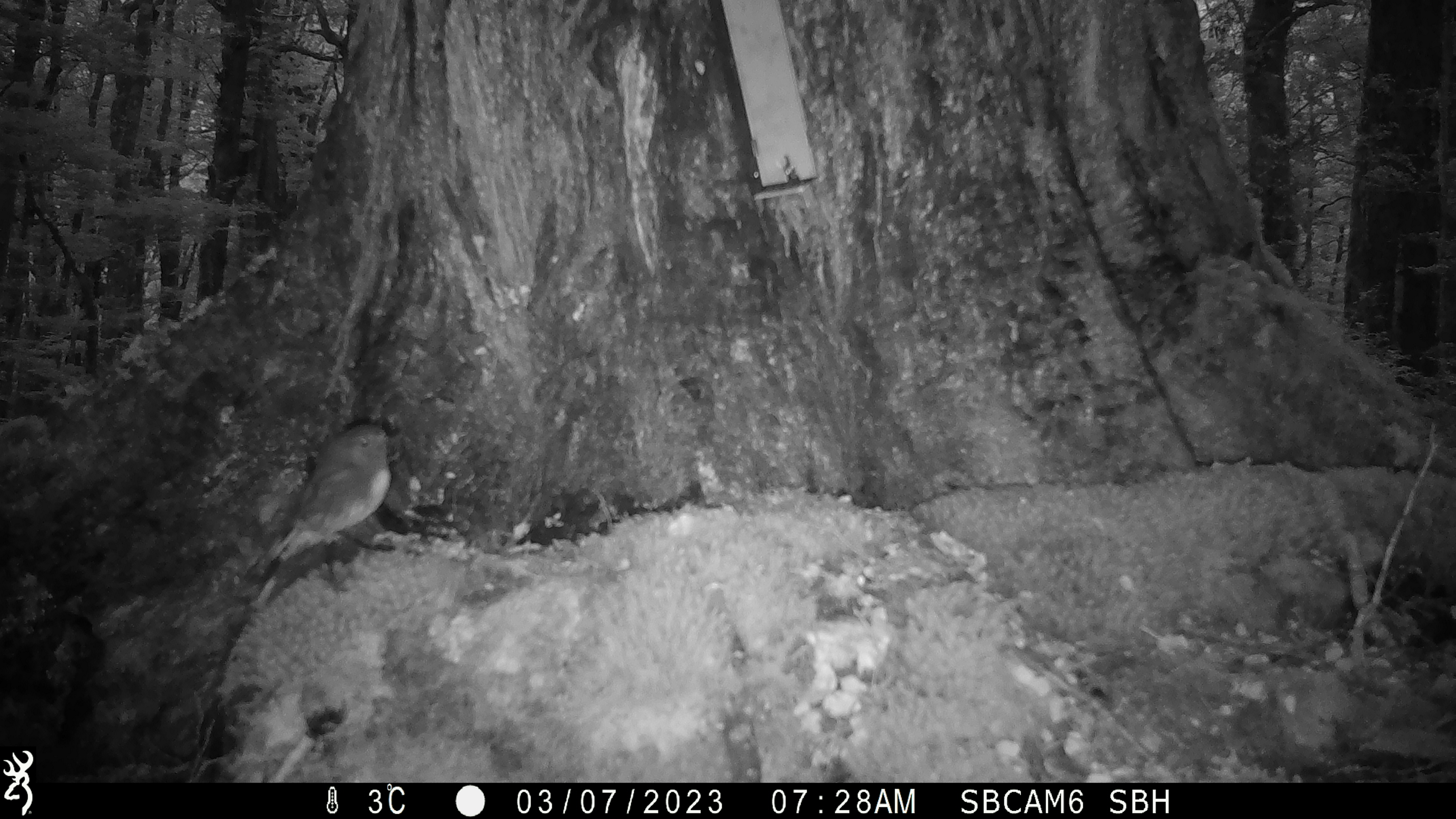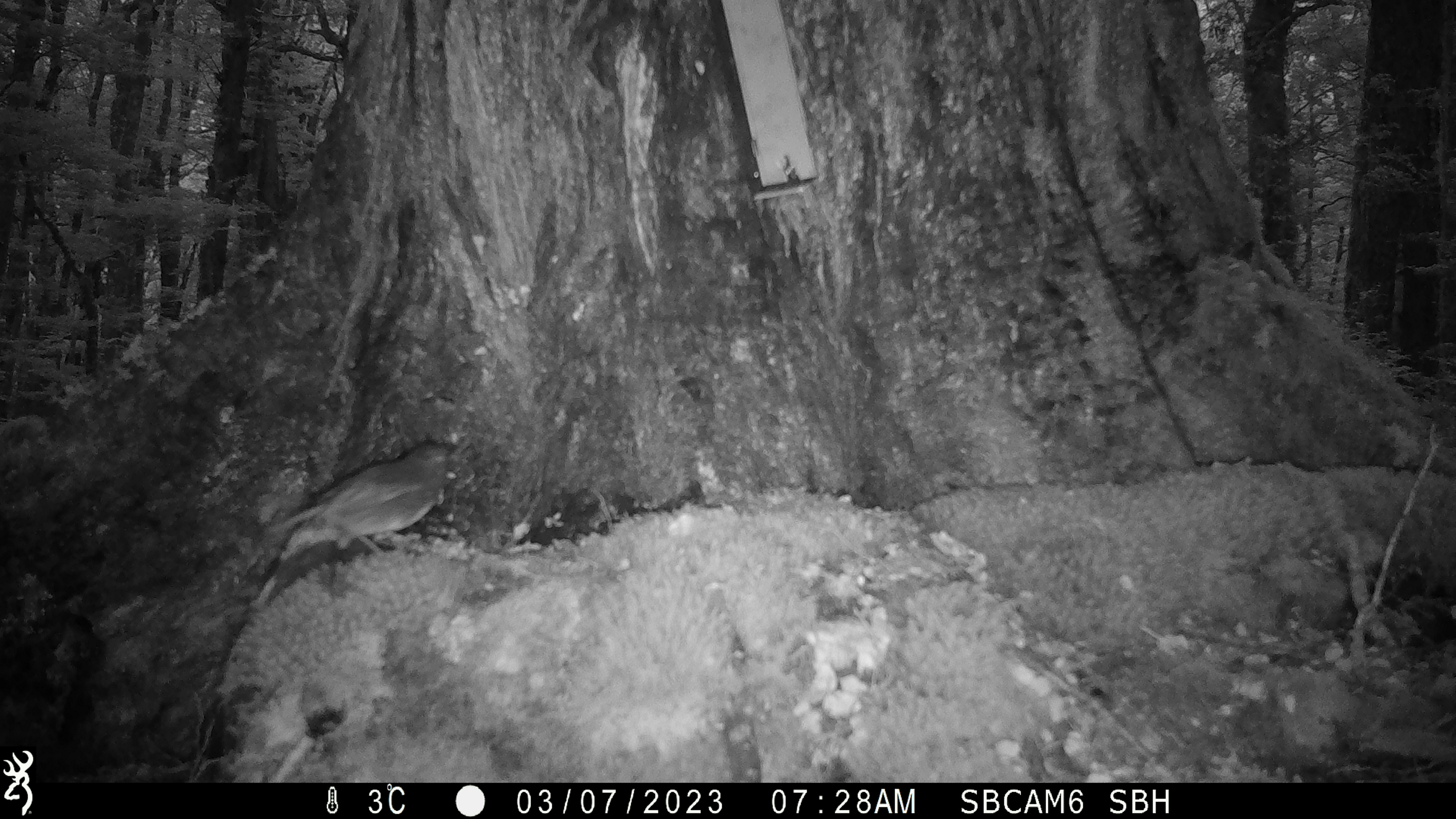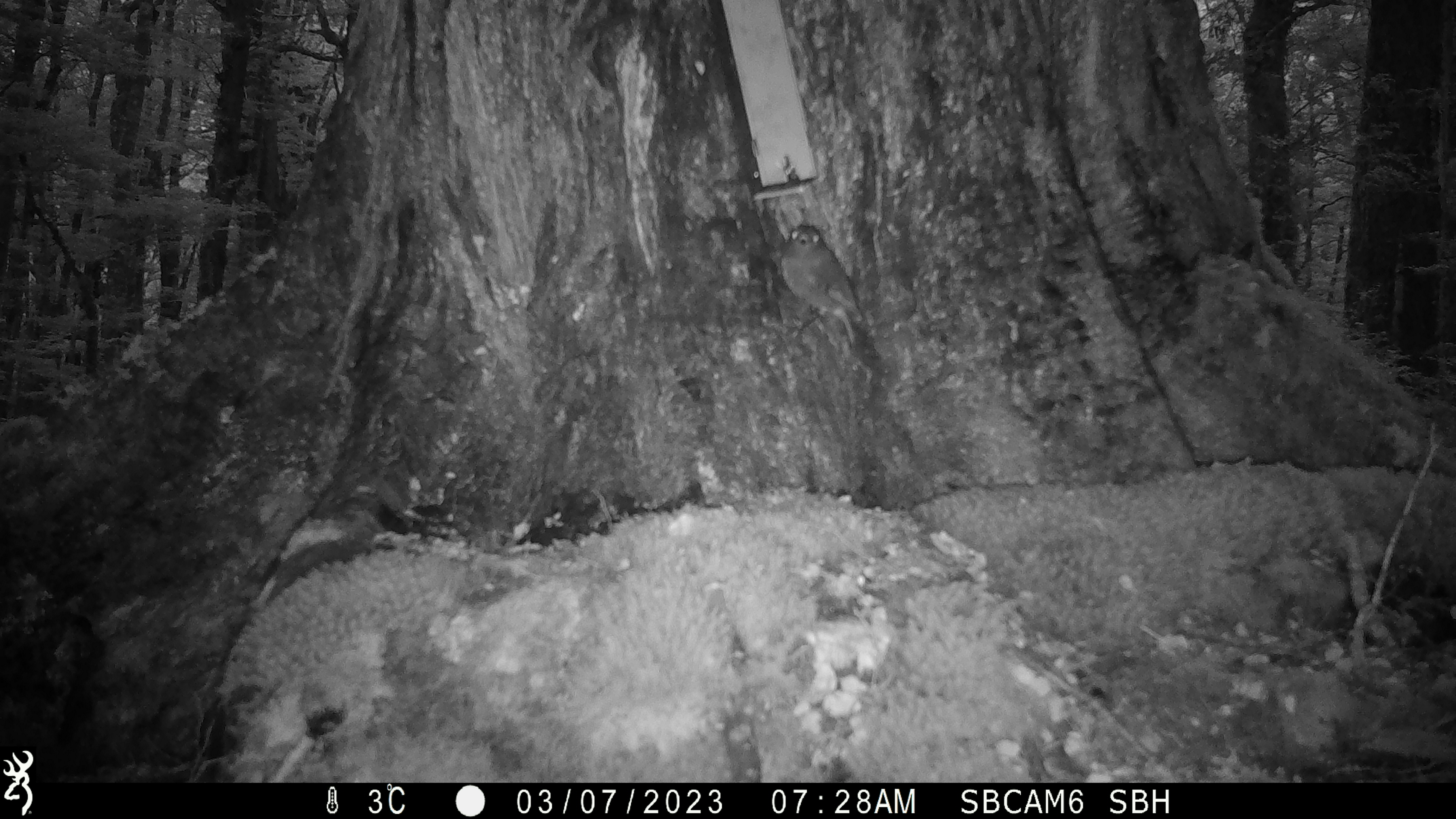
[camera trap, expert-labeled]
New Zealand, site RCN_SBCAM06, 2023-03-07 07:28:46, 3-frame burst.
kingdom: Animalia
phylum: Chordata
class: Aves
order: Passeriformes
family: Petroicidae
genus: Petroica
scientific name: Petroica australis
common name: new zealand robin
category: robin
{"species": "robin (new zealand robin) (Petroica australis)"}